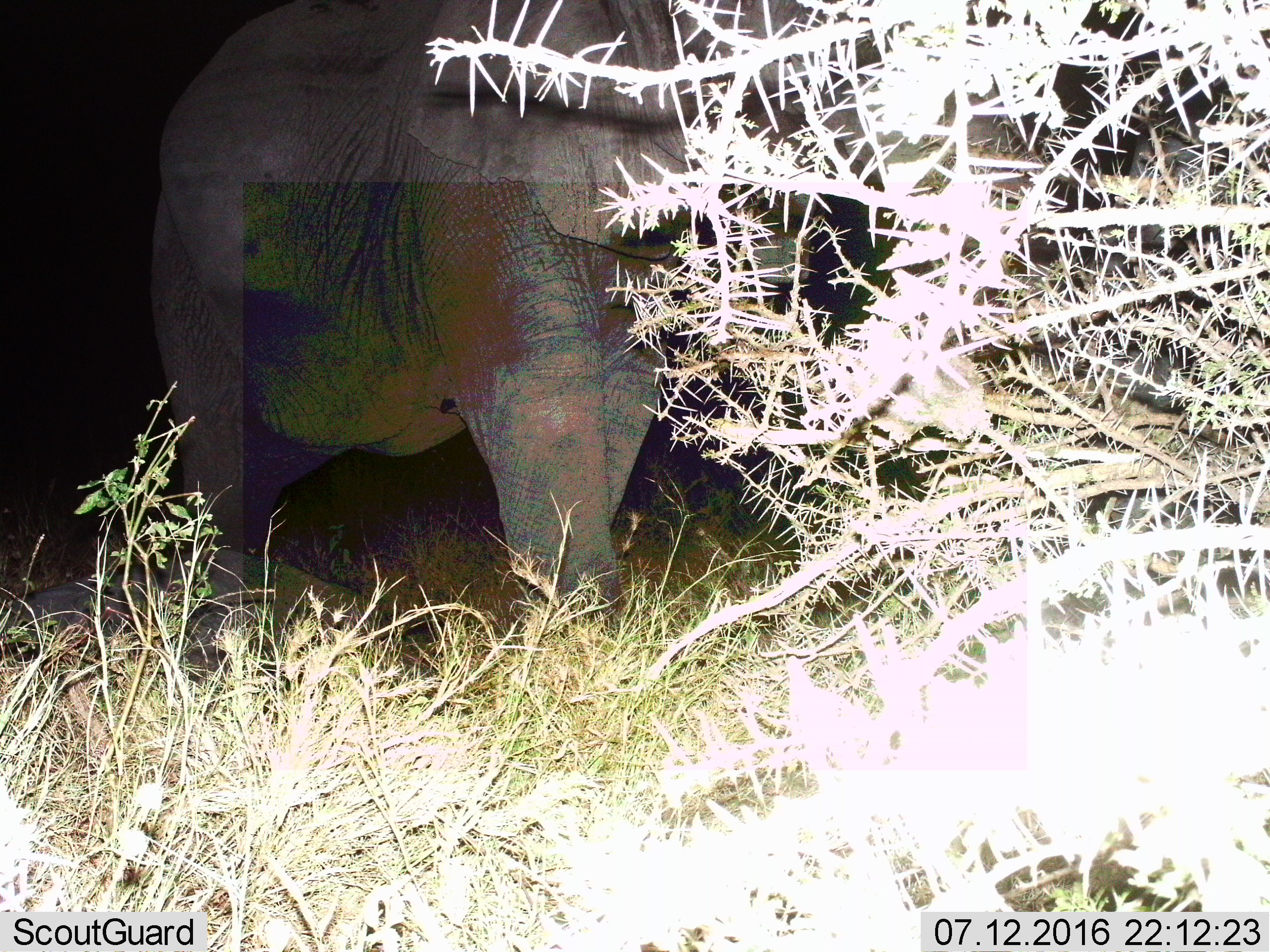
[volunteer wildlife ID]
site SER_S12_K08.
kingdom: Animalia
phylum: Chordata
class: Mammalia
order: Proboscidea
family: Elephantidae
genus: Loxodonta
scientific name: Loxodonta africana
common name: african bush elephant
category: elephant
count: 1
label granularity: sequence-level